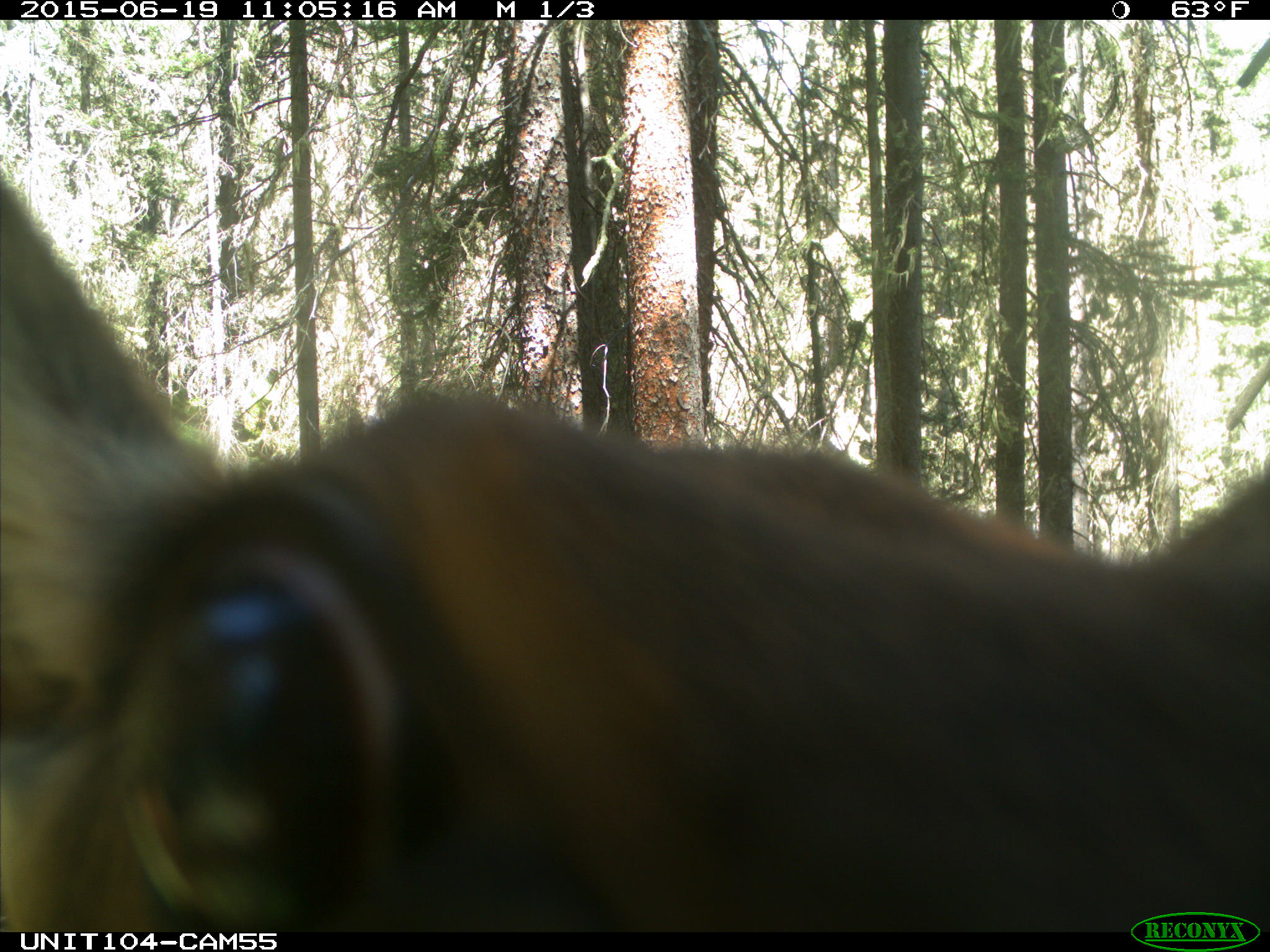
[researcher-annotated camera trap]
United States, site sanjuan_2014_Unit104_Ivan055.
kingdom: Animalia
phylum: Chordata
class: Mammalia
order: Artiodactyla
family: Cervidae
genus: Cervus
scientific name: Cervus elaphus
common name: red deer